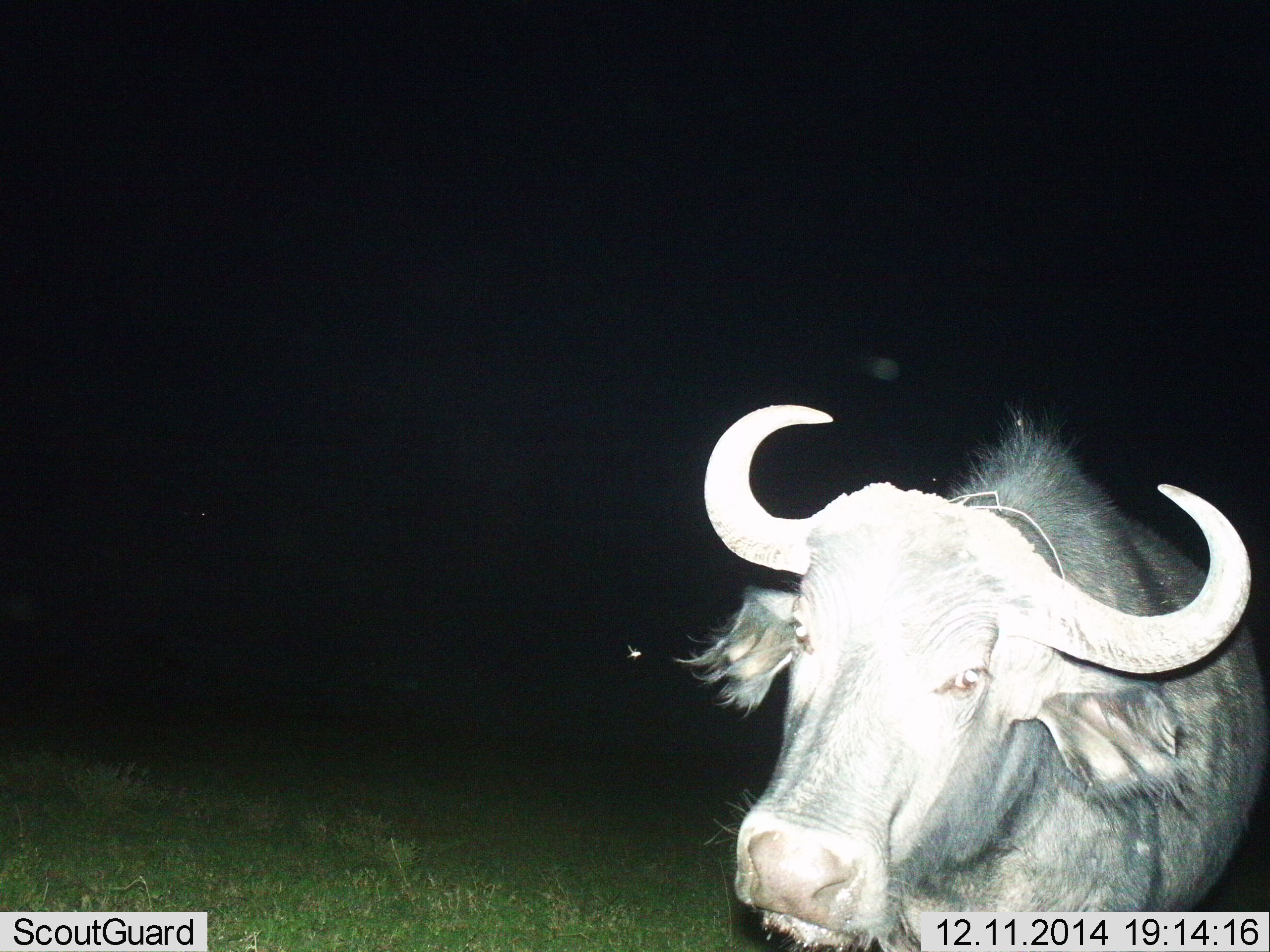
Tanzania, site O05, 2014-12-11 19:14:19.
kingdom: Animalia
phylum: Chordata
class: Mammalia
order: Artiodactyla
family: Bovidae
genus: Syncerus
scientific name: Syncerus caffer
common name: cape buffalo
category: buffalo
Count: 1.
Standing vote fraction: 60%.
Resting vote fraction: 0%.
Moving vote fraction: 50%.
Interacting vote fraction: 0%.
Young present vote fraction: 0%.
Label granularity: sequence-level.